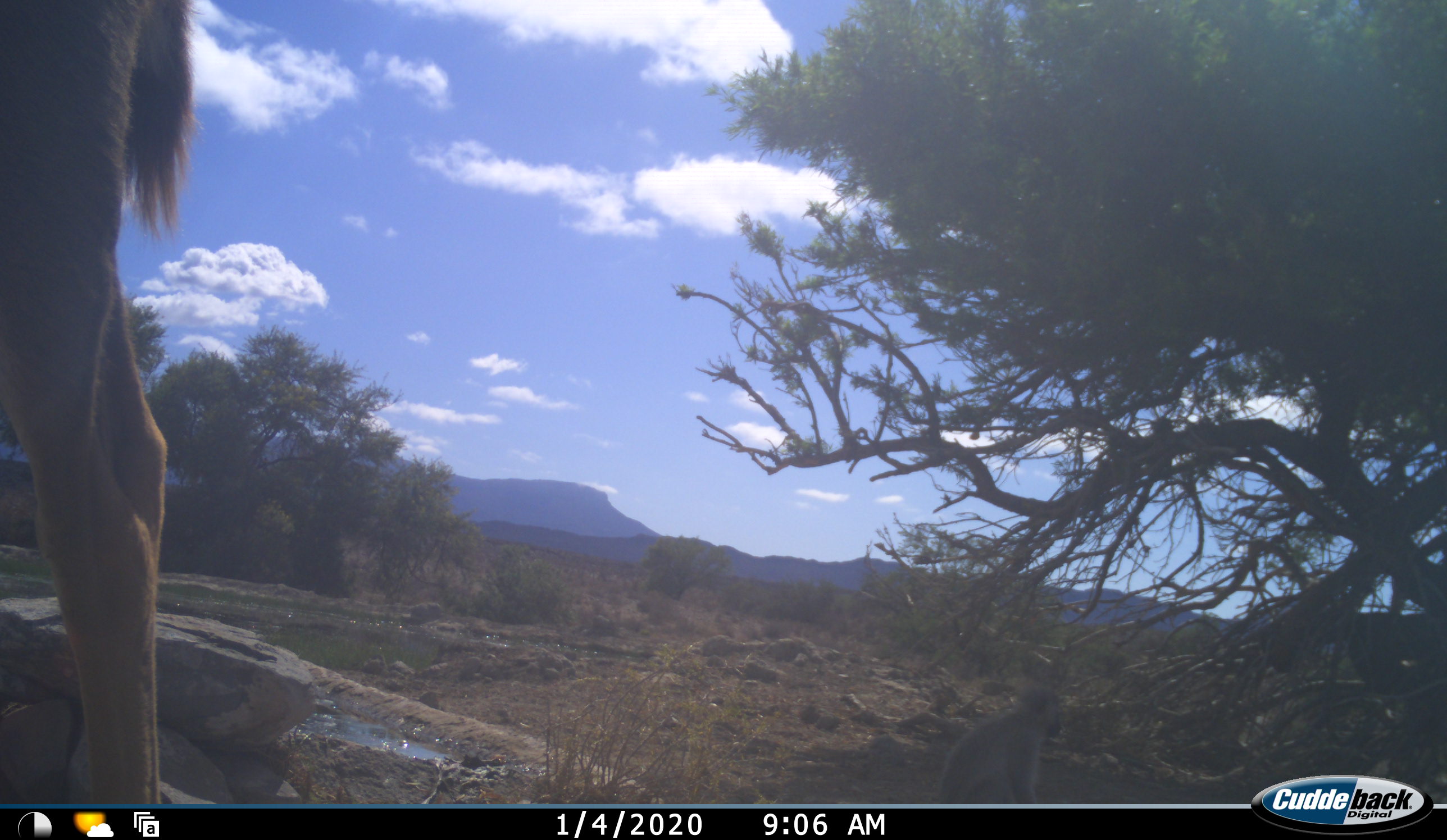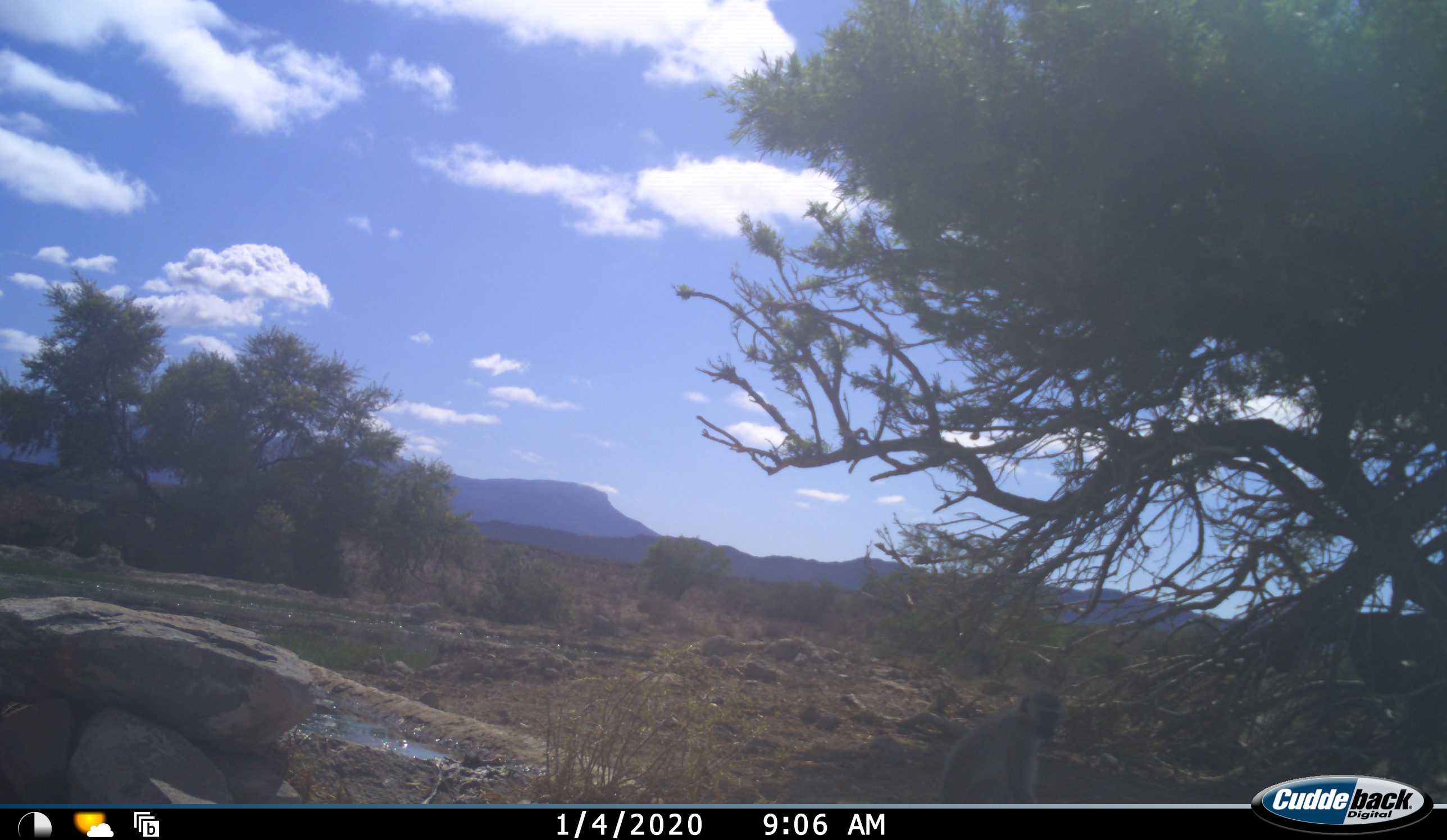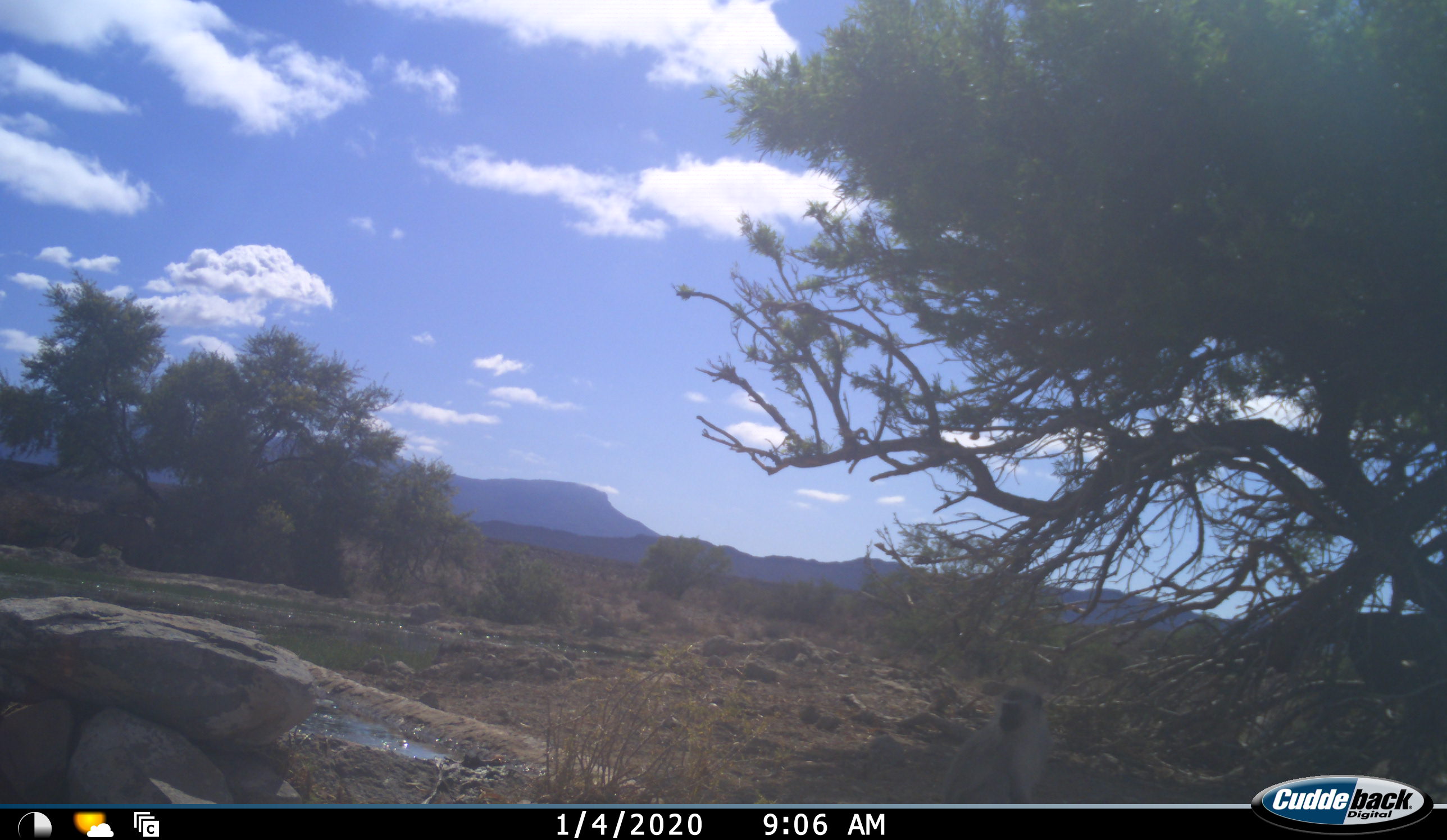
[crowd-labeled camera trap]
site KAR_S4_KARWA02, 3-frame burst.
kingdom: Animalia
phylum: Chordata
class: Mammalia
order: Artiodactyla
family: Bovidae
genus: Tragelaphus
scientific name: Tragelaphus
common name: kudu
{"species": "kudu (Tragelaphus)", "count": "1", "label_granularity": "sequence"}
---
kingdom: Animalia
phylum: Chordata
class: Mammalia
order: Primates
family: Cercopithecidae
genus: Chlorocebus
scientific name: Chlorocebus pygerythrus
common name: vervet monkey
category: monkeyvervet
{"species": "monkeyvervet (vervet monkey) (Chlorocebus pygerythrus)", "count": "1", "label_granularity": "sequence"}